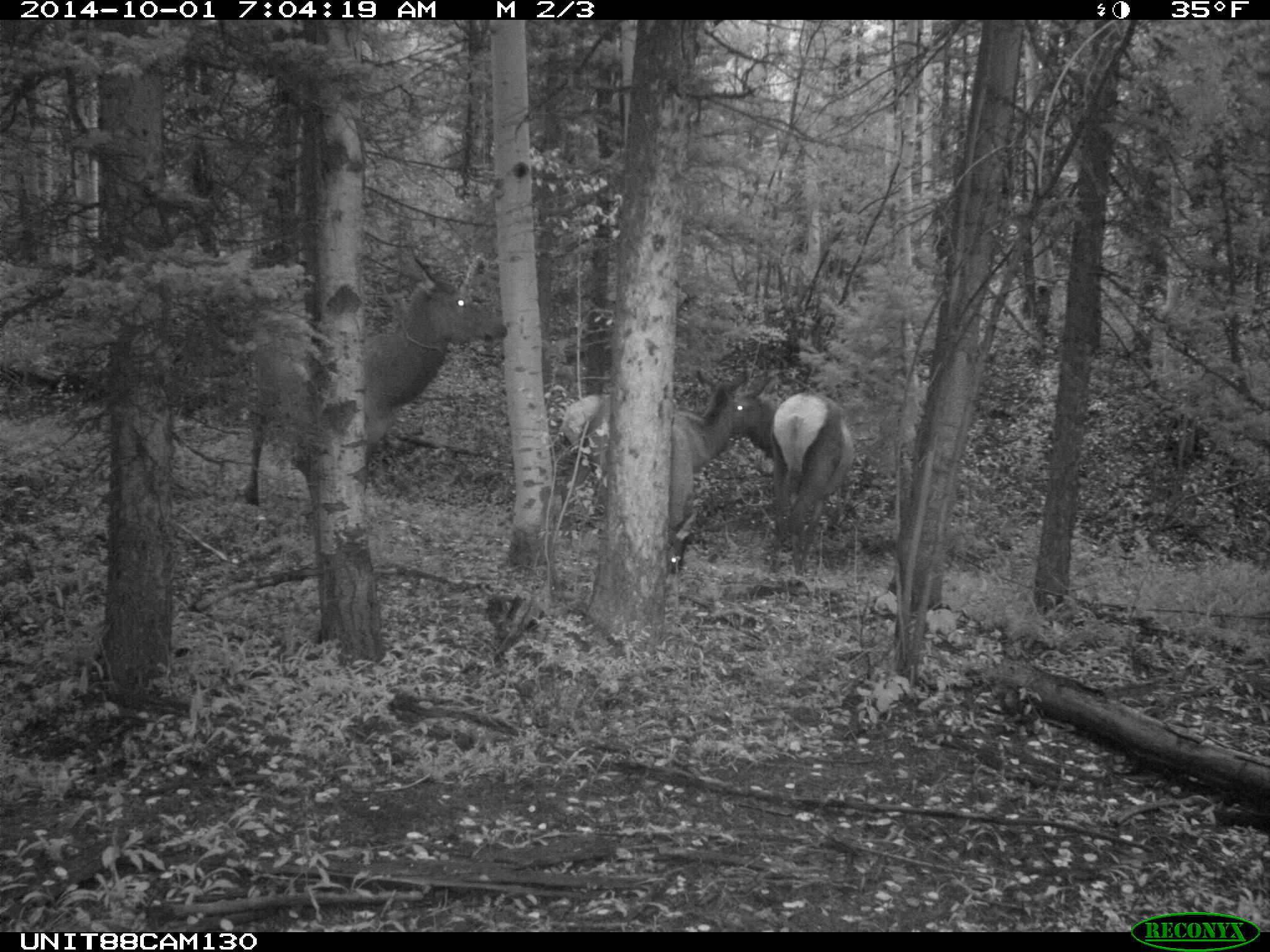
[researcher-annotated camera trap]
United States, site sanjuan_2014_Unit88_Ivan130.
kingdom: Animalia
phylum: Chordata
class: Mammalia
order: Artiodactyla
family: Cervidae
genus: Cervus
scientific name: Cervus elaphus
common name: red deer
Cervus elaphus (red deer).